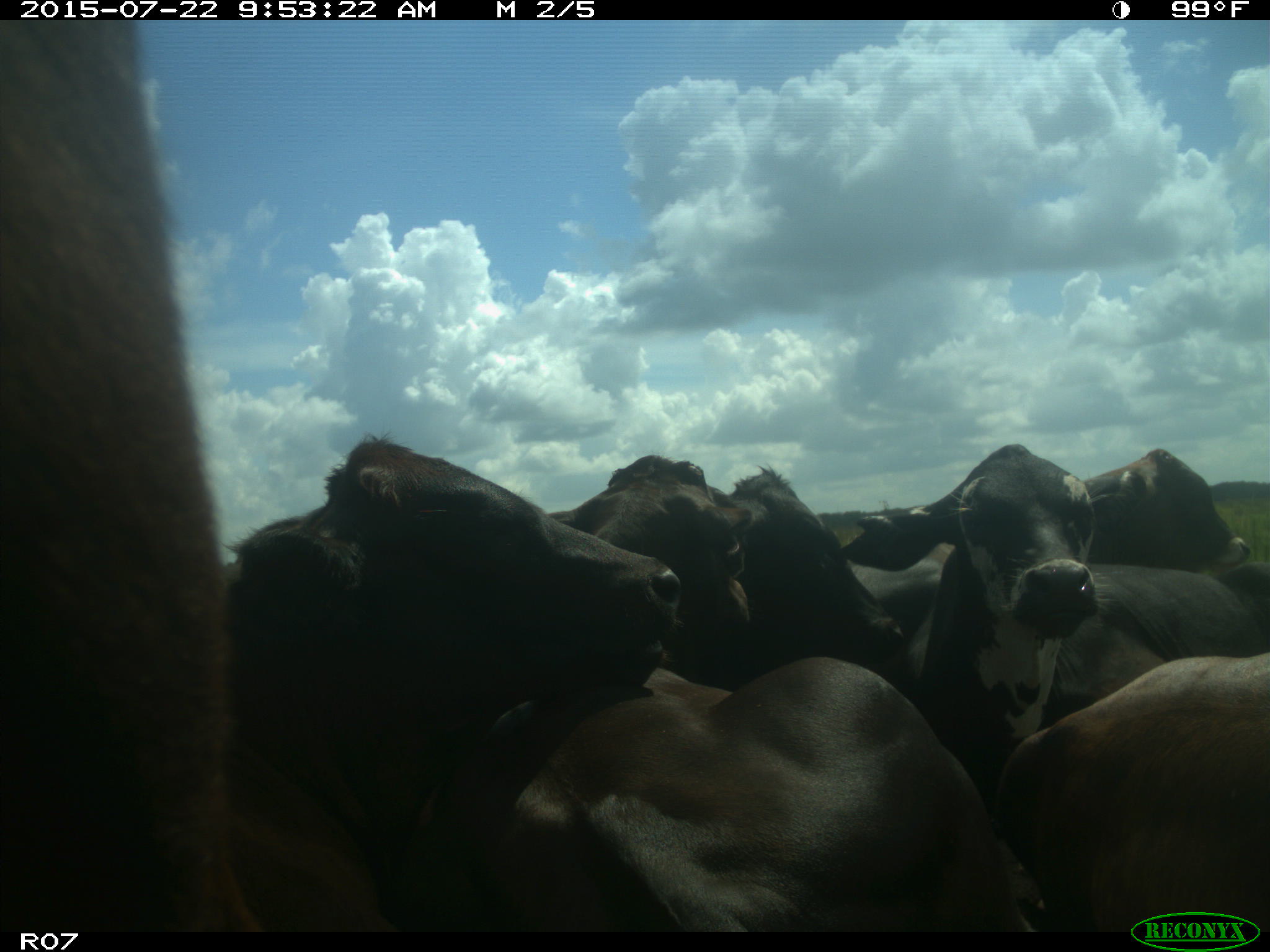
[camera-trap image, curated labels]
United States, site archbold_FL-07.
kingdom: Animalia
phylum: Chordata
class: Mammalia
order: Artiodactyla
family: Bovidae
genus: Bos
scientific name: Bos taurus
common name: domestic cow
Bos taurus (domestic cow).